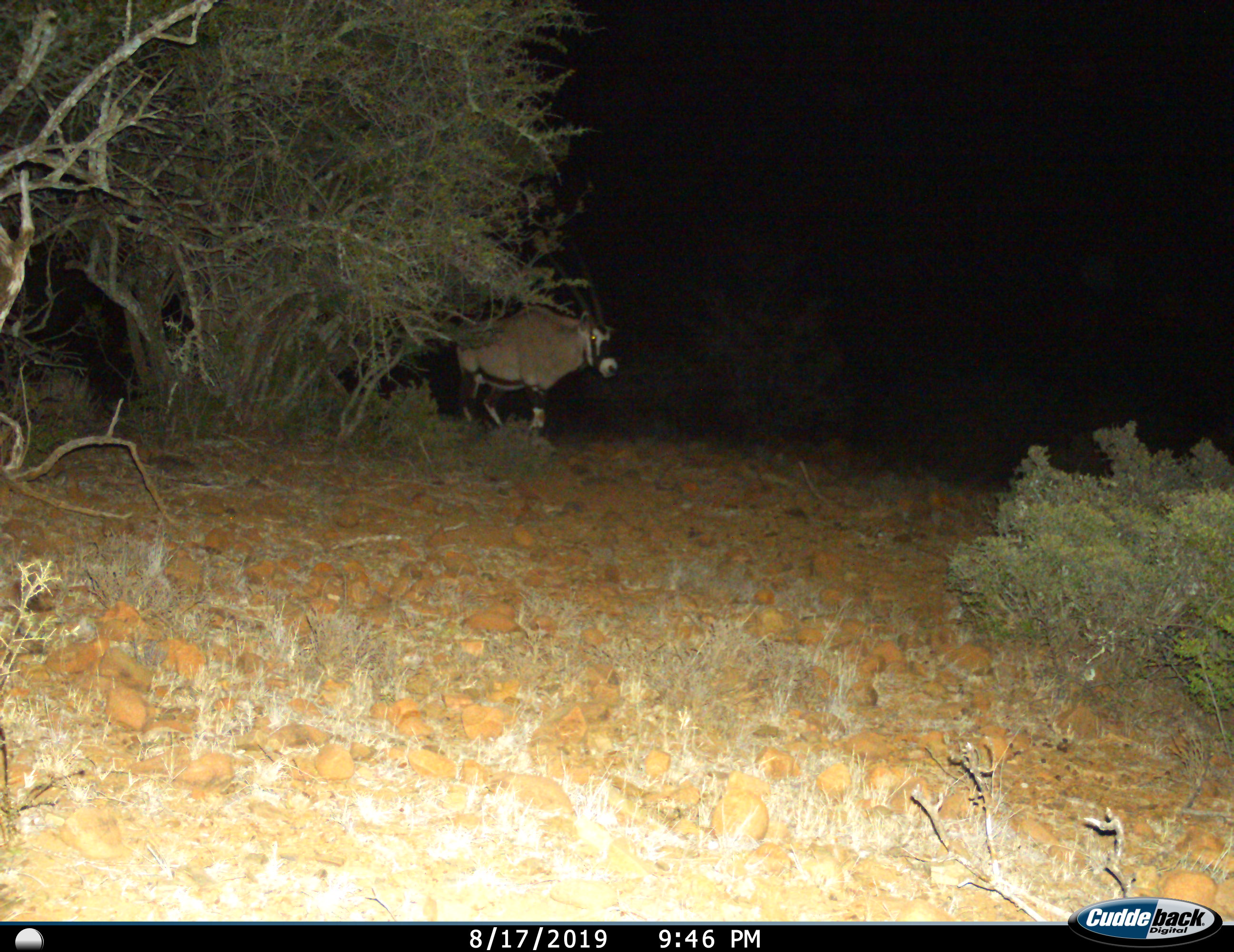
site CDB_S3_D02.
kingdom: Animalia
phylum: Chordata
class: Mammalia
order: Artiodactyla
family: Bovidae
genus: Oryx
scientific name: Oryx gazella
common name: gemsbok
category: oryx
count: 1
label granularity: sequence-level